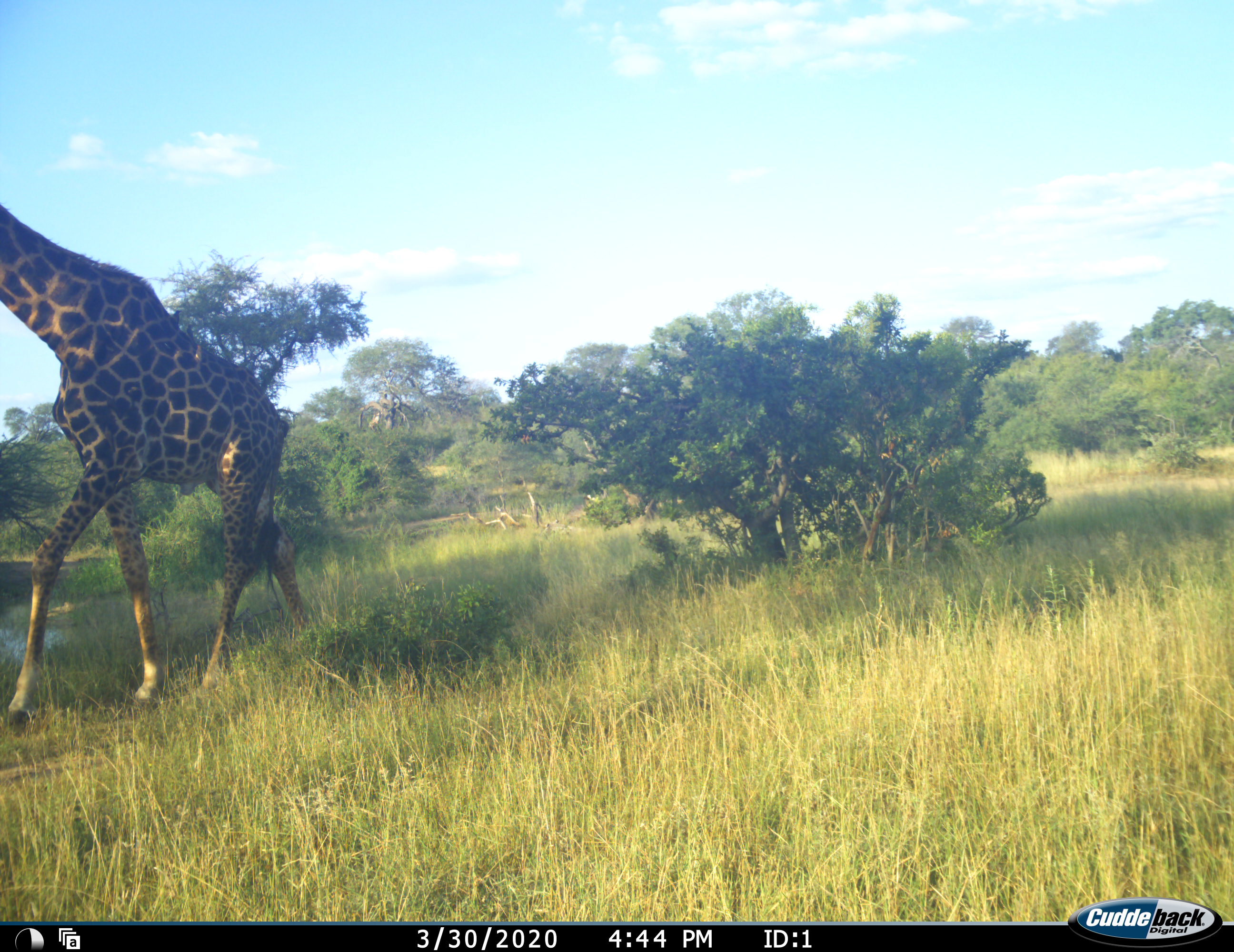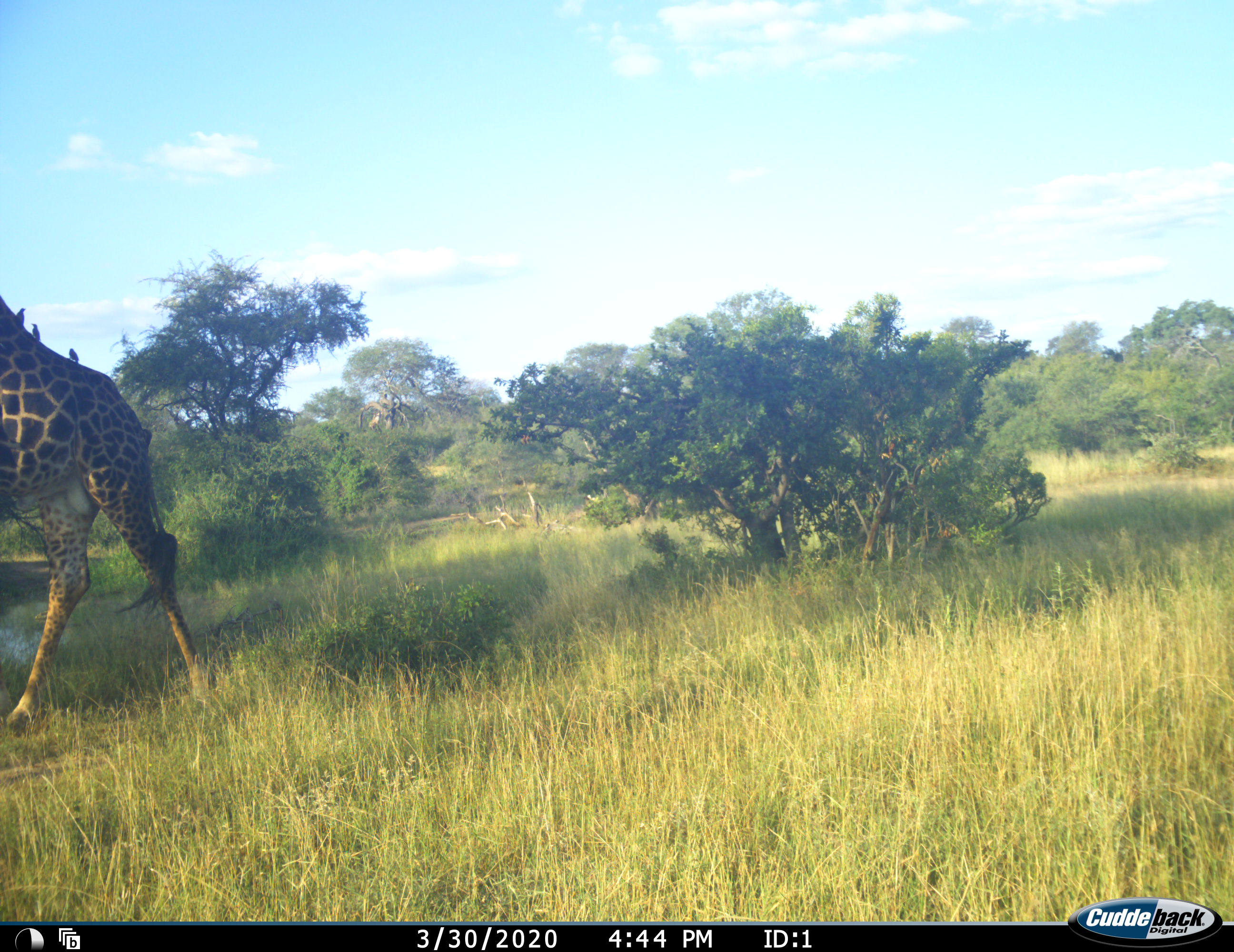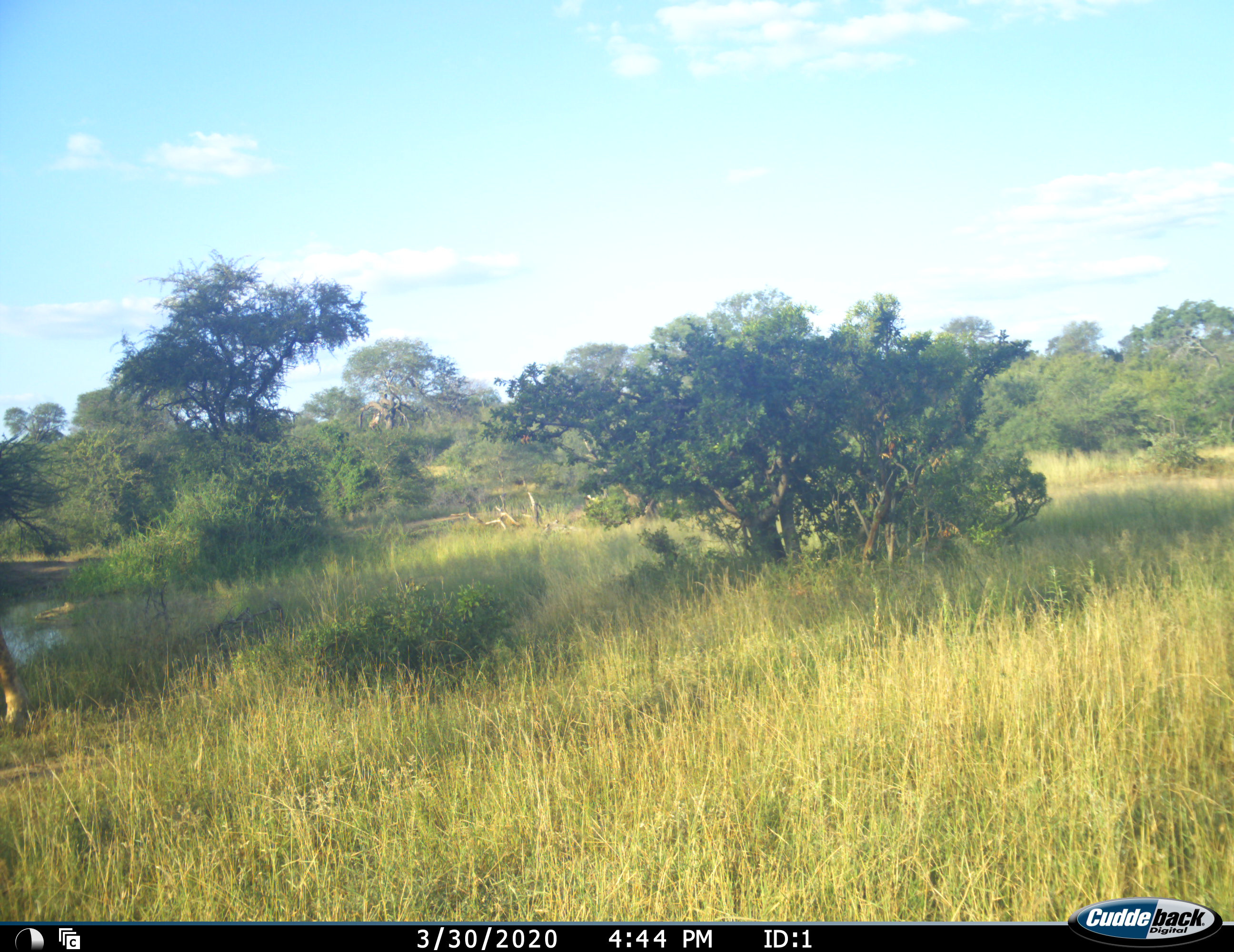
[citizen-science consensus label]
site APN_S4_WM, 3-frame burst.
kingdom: Animalia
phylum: Chordata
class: Mammalia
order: Artiodactyla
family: Giraffidae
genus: Giraffa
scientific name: Giraffa camelopardalis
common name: giraffe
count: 1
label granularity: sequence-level